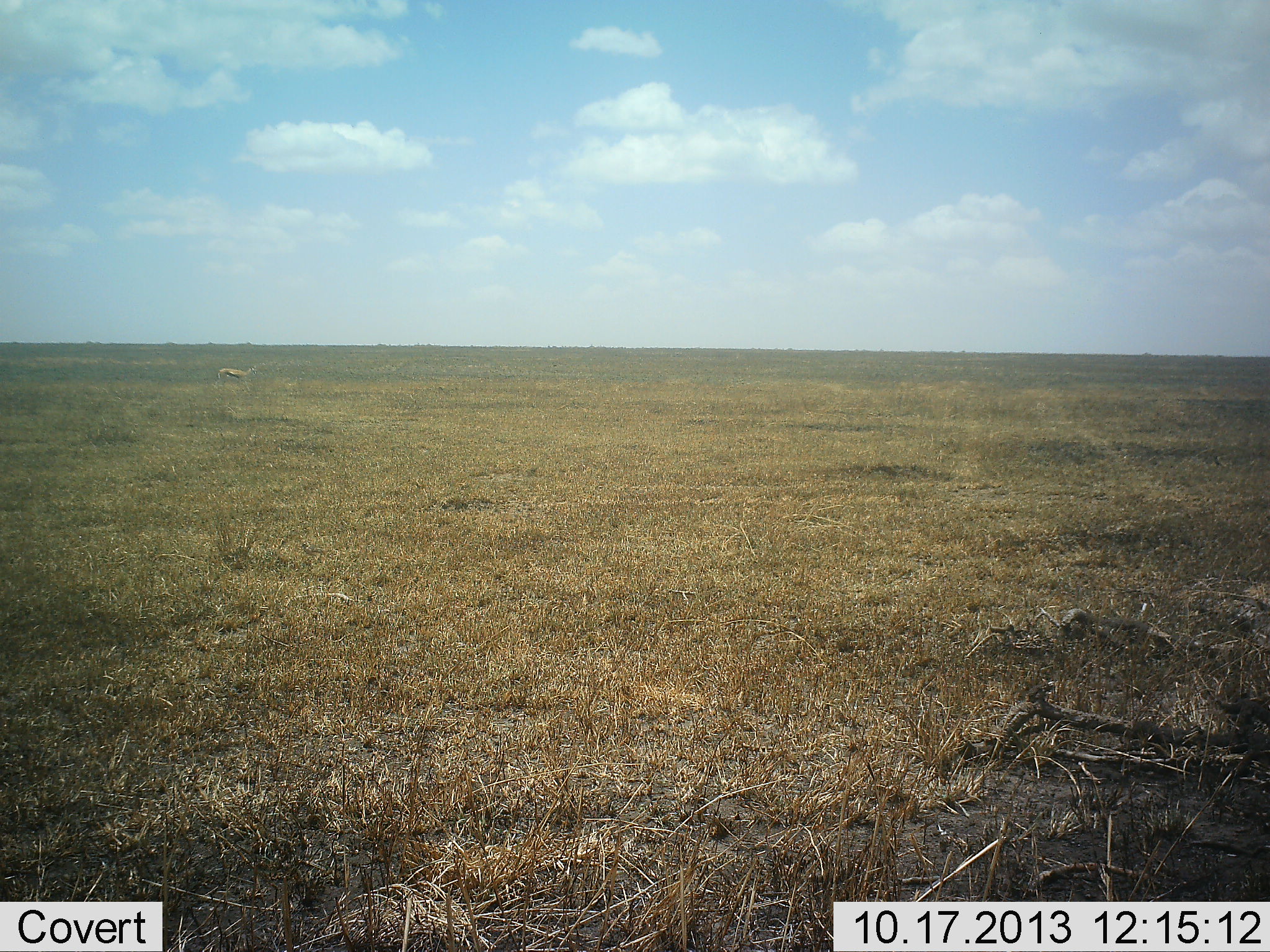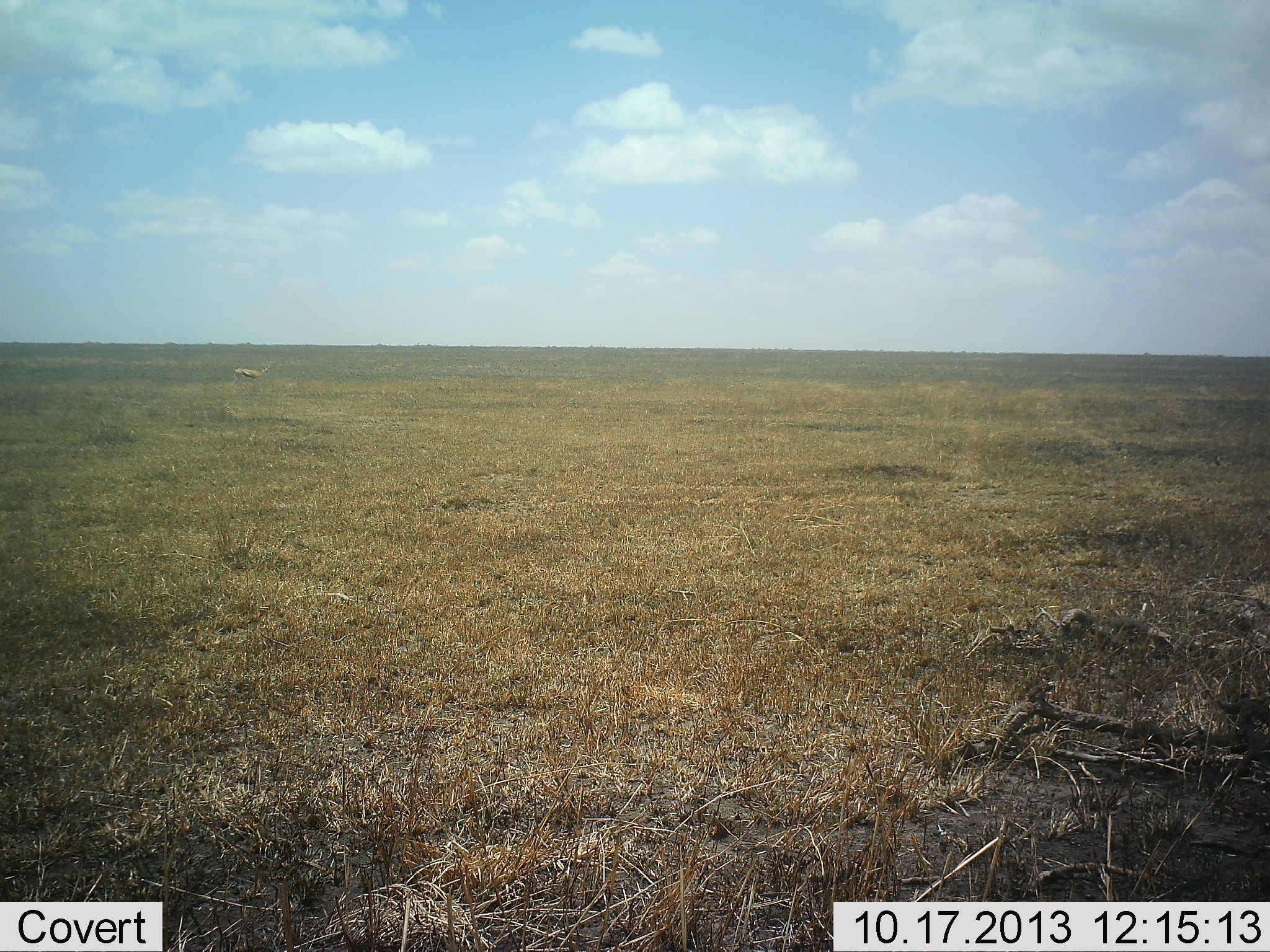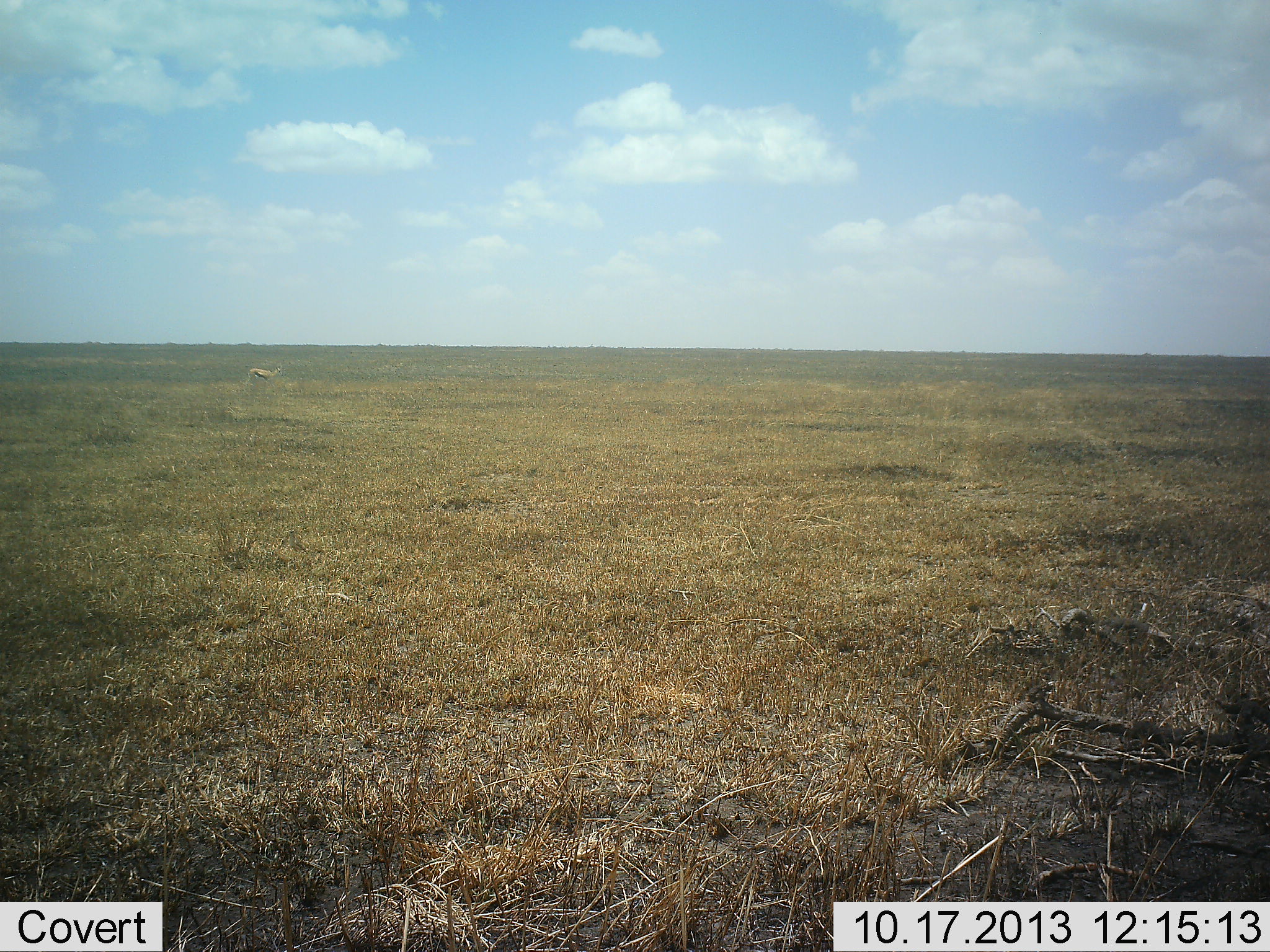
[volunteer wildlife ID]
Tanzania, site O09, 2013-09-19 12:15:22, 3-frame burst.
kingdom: Animalia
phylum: Chordata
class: Mammalia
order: Artiodactyla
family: Bovidae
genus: Eudorcas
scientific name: Eudorcas thomsonii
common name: thomson's gazelle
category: gazellethomsons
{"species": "gazellethomsons (thomson's gazelle) (Eudorcas thomsonii)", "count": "1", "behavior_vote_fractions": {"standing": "5%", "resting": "0%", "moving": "95%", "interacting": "0%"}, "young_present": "0%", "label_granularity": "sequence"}